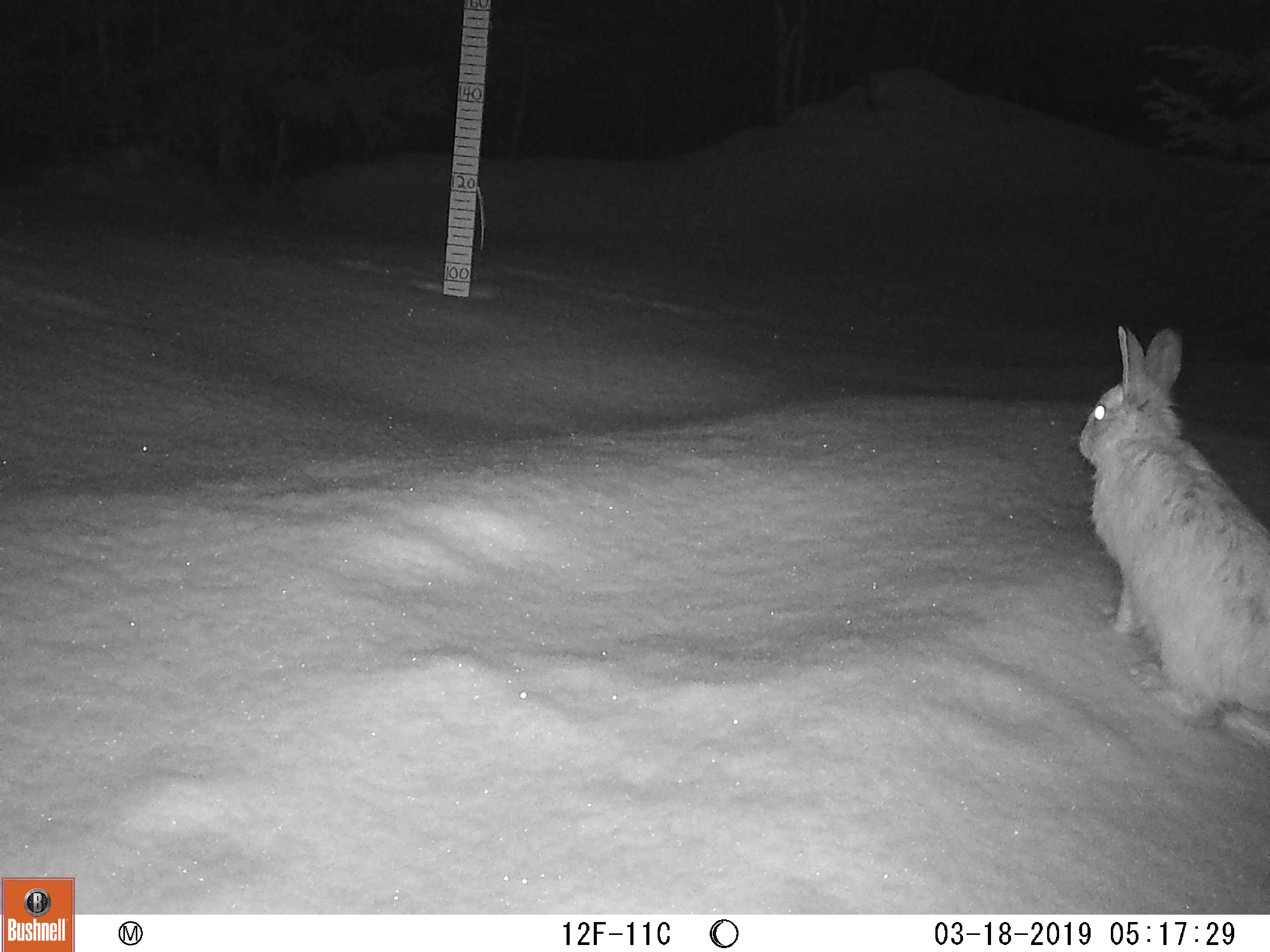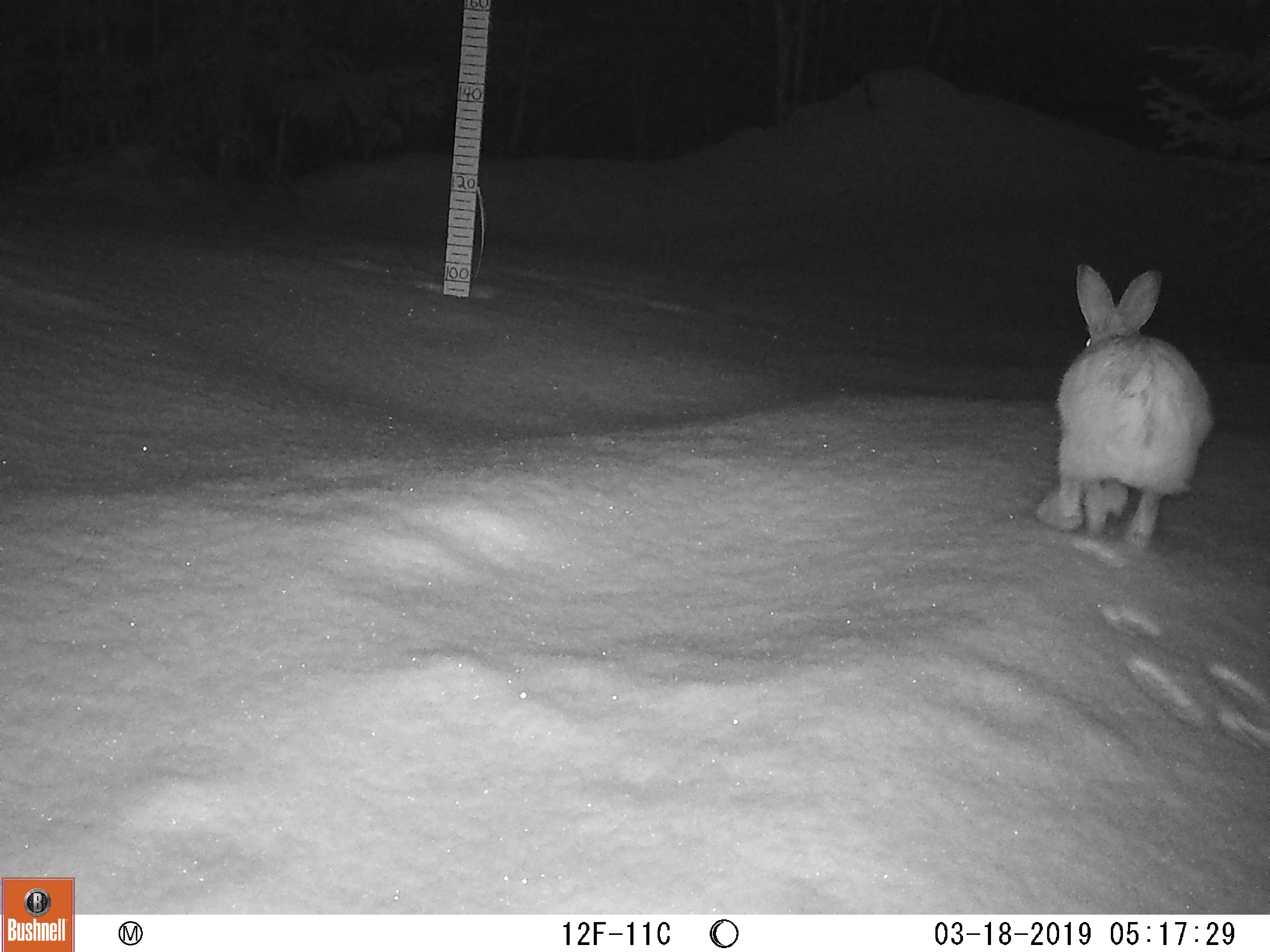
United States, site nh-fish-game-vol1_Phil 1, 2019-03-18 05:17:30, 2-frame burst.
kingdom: Animalia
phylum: Chordata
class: Mammalia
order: Lagomorpha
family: Leporidae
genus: Lepus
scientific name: Lepus americanus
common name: snowshoe hare